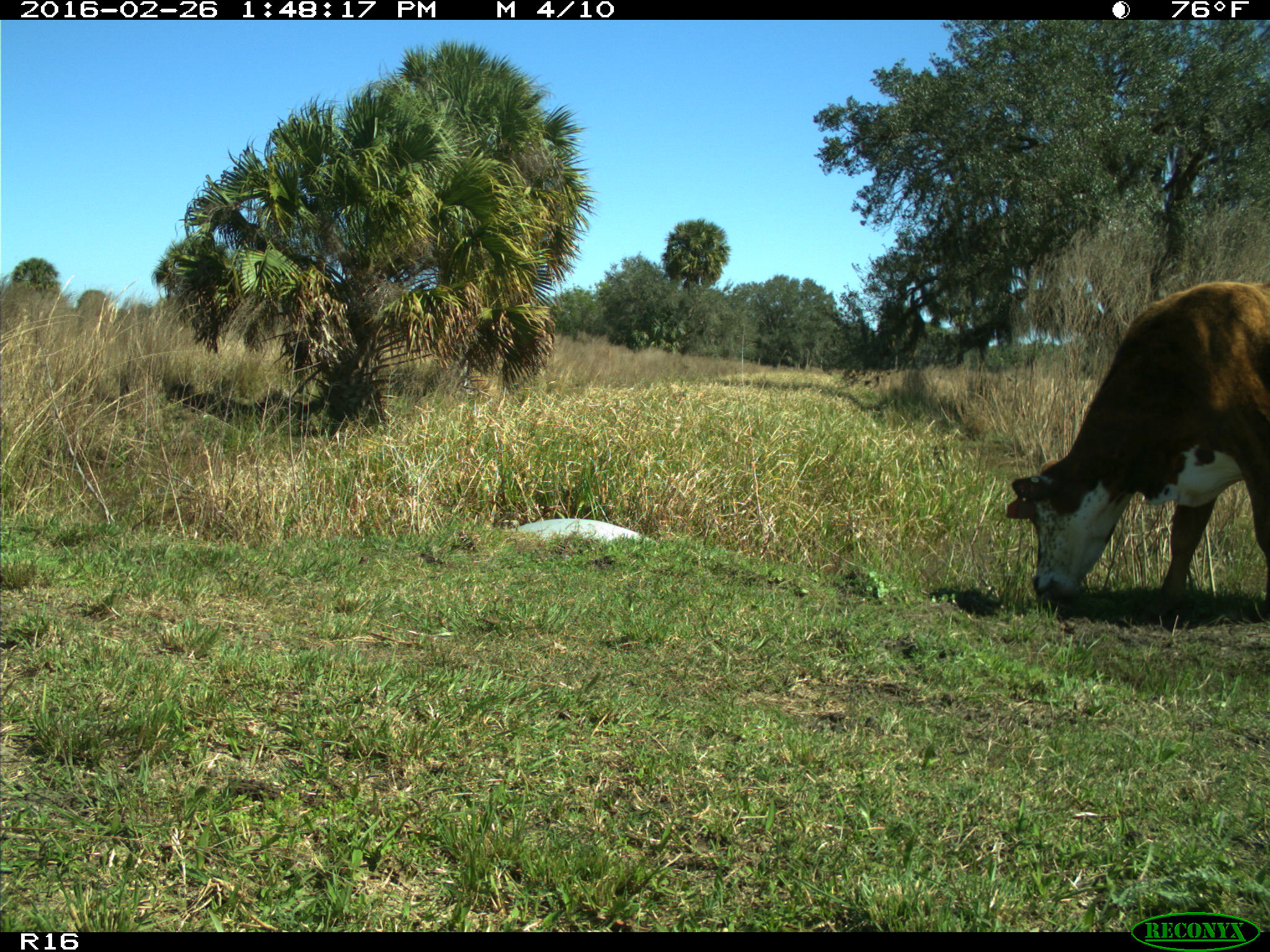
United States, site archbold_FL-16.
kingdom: Animalia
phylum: Chordata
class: Mammalia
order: Artiodactyla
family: Bovidae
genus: Bos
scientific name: Bos taurus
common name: domestic cow